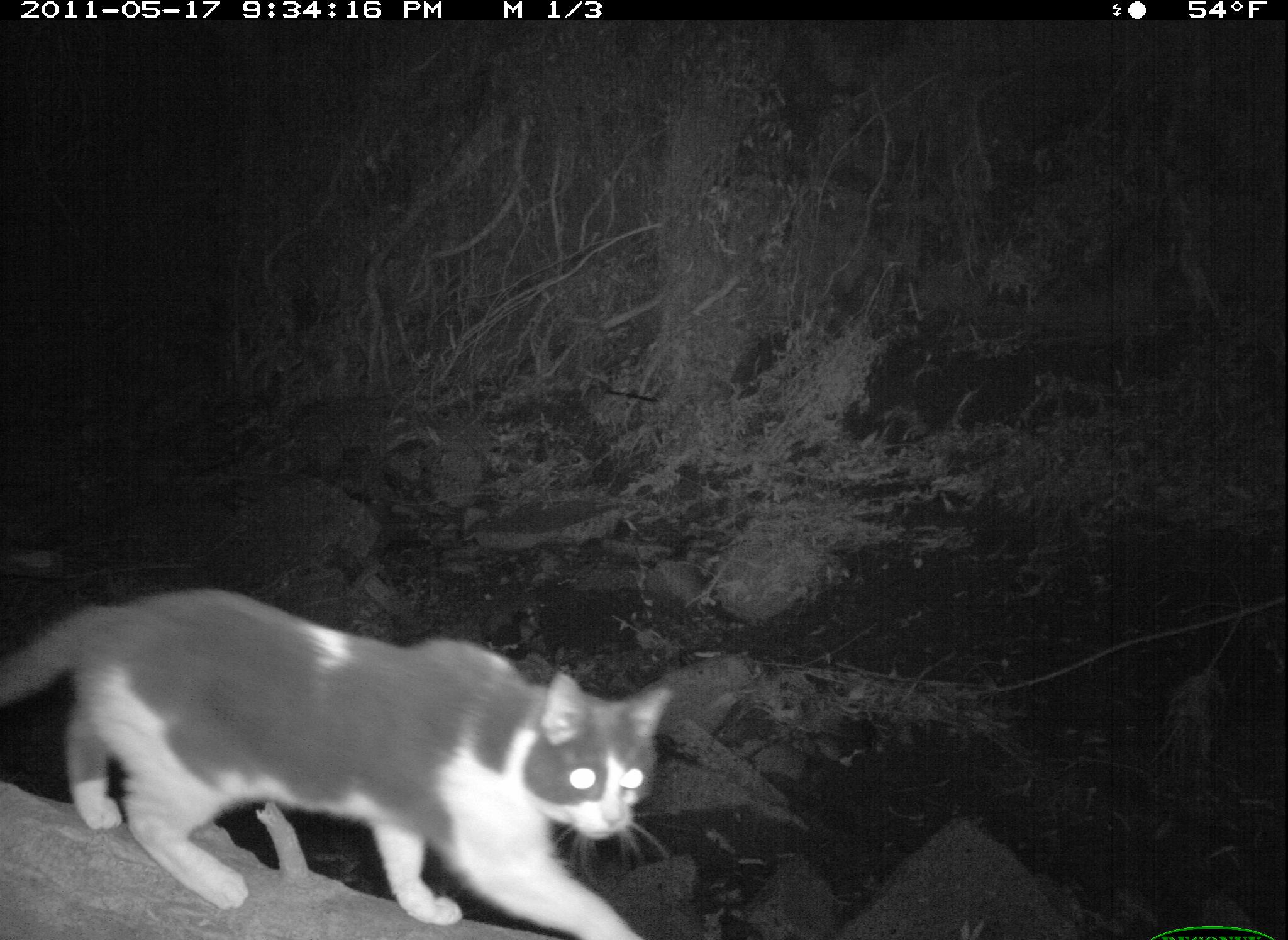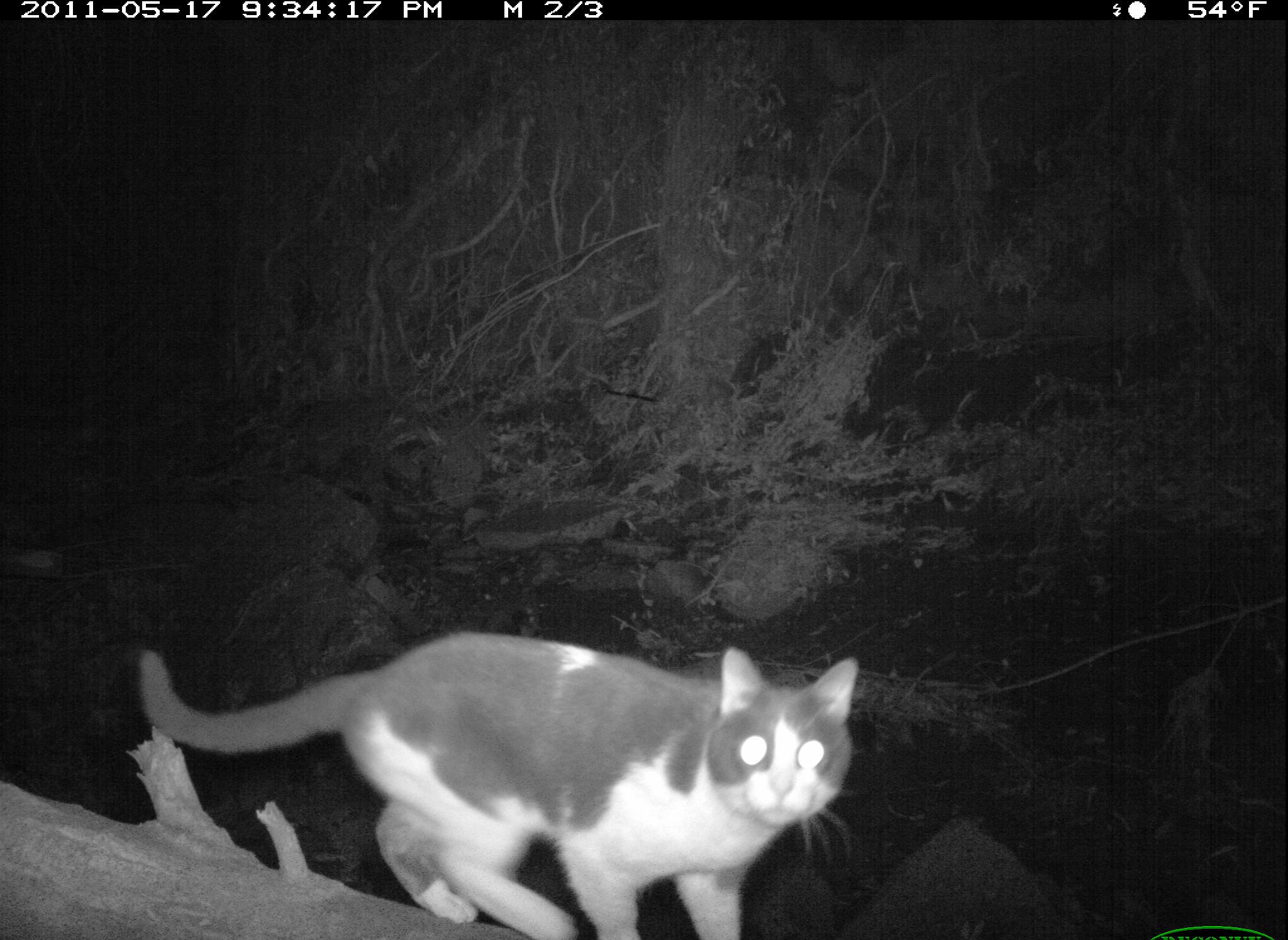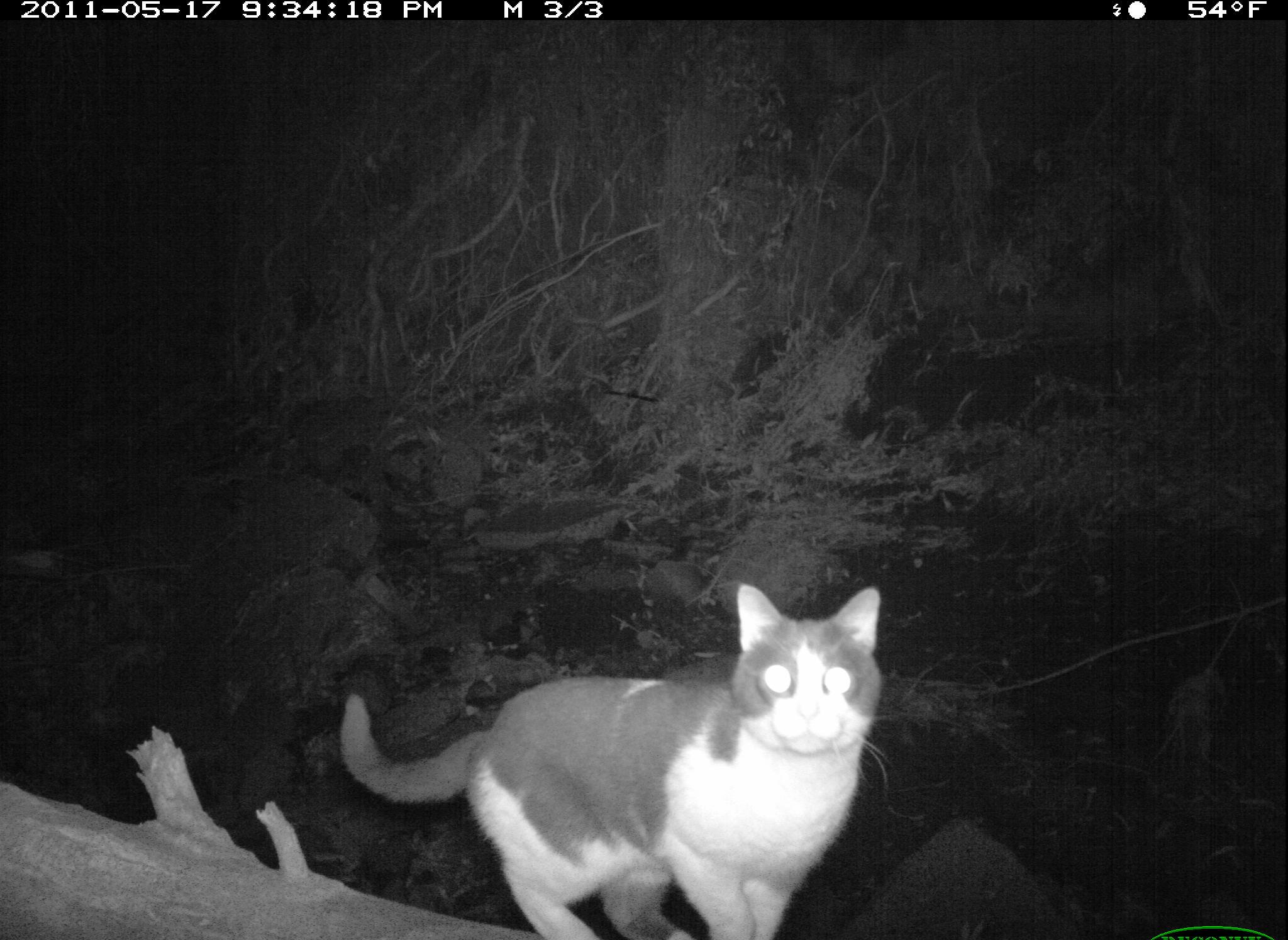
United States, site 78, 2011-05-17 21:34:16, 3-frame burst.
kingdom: Animalia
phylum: Chordata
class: Mammalia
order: Carnivora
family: Felidae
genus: Felis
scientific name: Felis catus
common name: cat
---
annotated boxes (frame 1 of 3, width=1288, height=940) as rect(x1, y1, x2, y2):
cat: rect(3, 580, 686, 940)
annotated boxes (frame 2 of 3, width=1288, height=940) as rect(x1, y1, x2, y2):
cat: rect(119, 625, 879, 937)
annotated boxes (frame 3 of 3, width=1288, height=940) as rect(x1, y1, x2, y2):
cat: rect(335, 575, 905, 940)